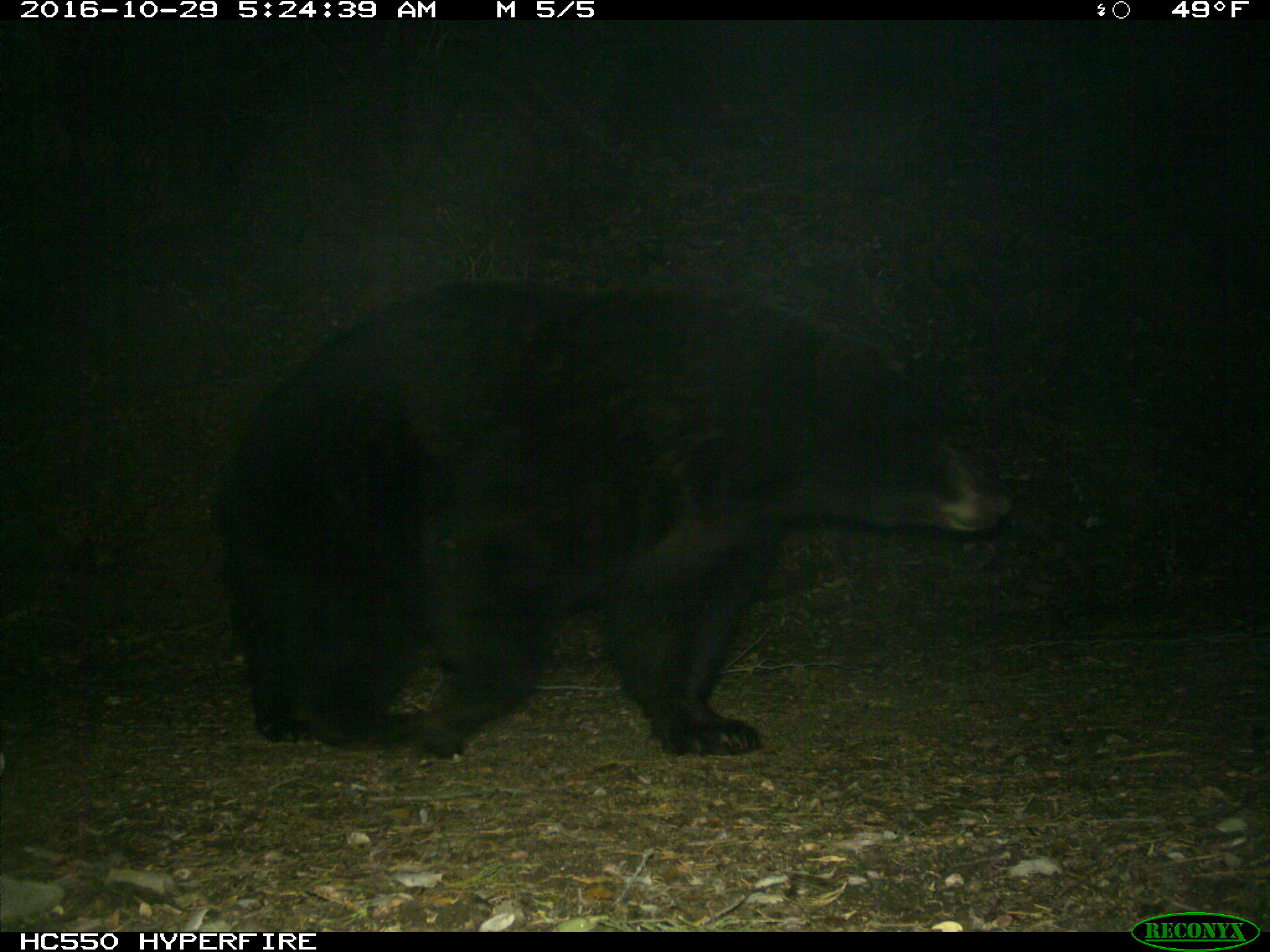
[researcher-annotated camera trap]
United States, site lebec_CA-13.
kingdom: Animalia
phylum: Chordata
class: Mammalia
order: Carnivora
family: Ursidae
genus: Ursus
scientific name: Ursus americanus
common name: american black bear